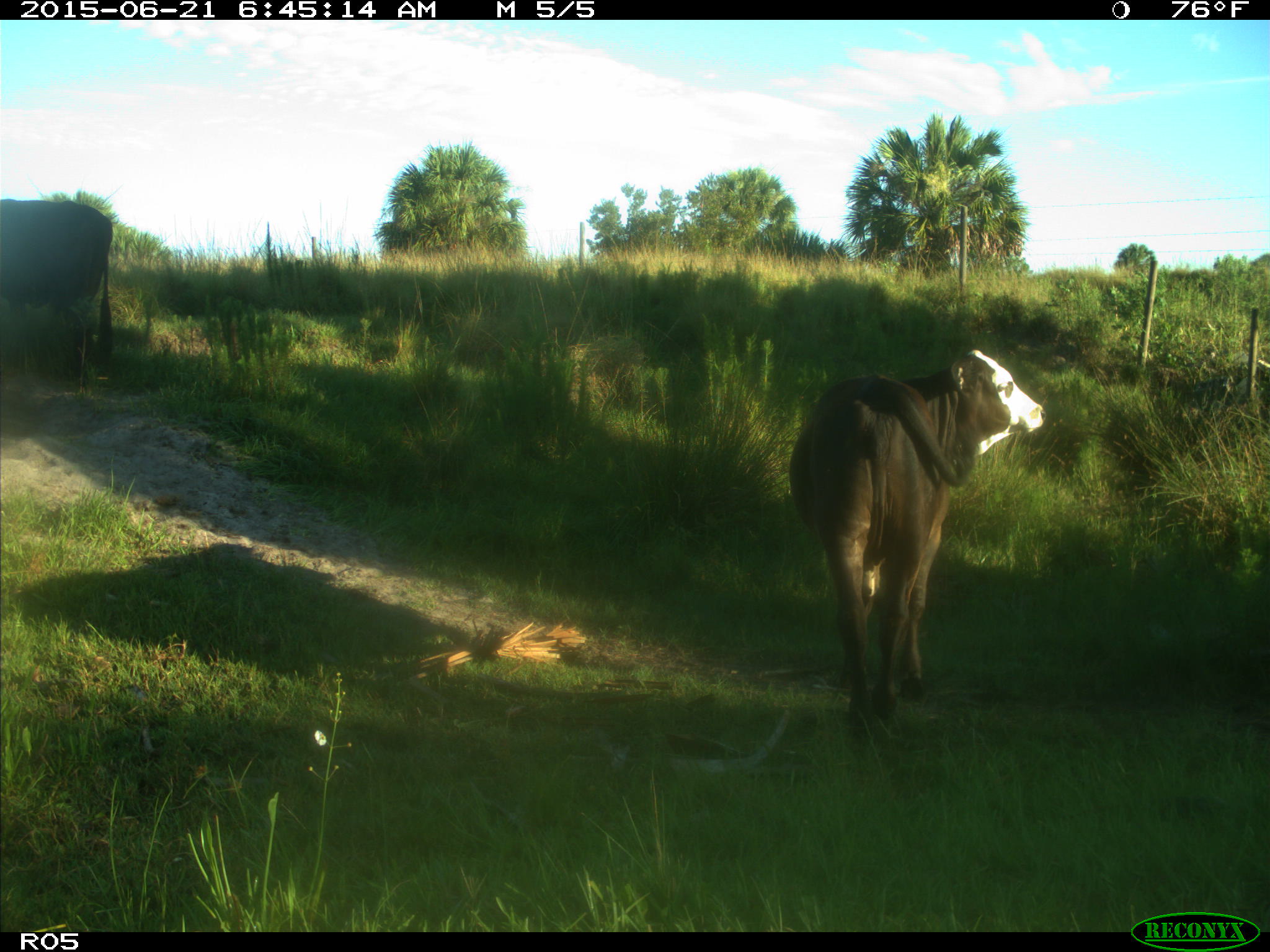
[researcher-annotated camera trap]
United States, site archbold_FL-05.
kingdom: Animalia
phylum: Chordata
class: Mammalia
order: Artiodactyla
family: Bovidae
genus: Bos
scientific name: Bos taurus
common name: domestic cow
Bos taurus (domestic cow).